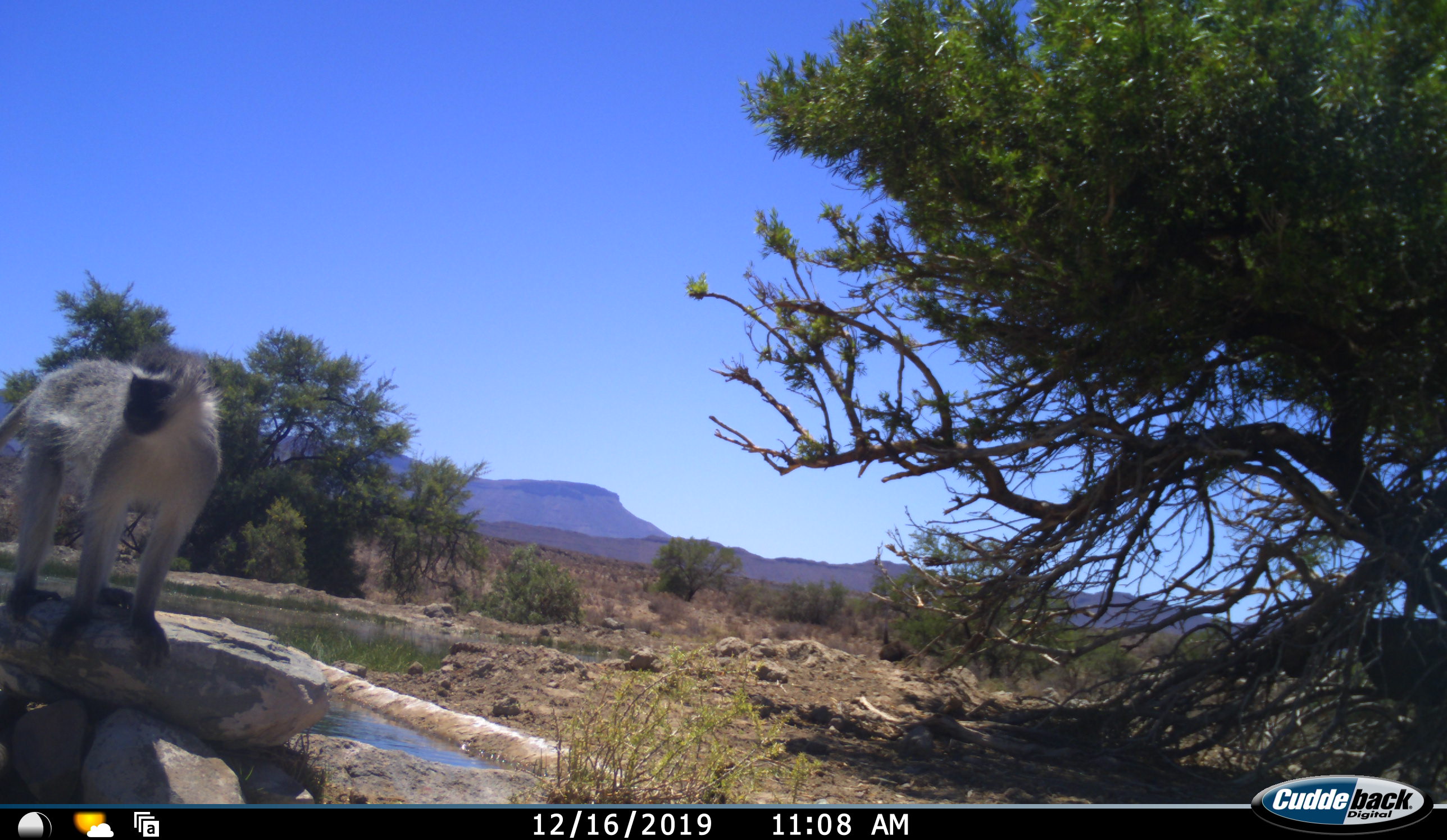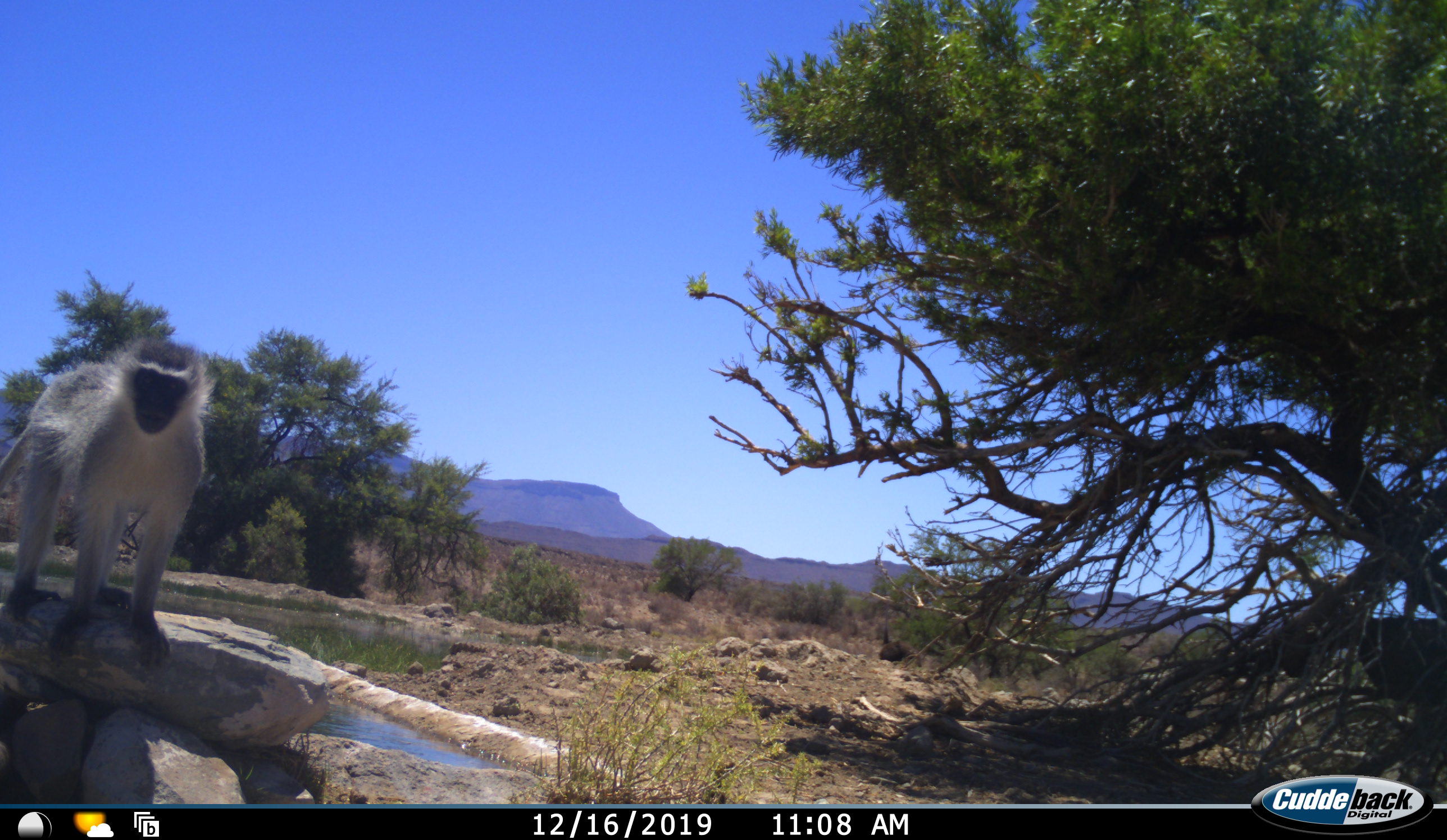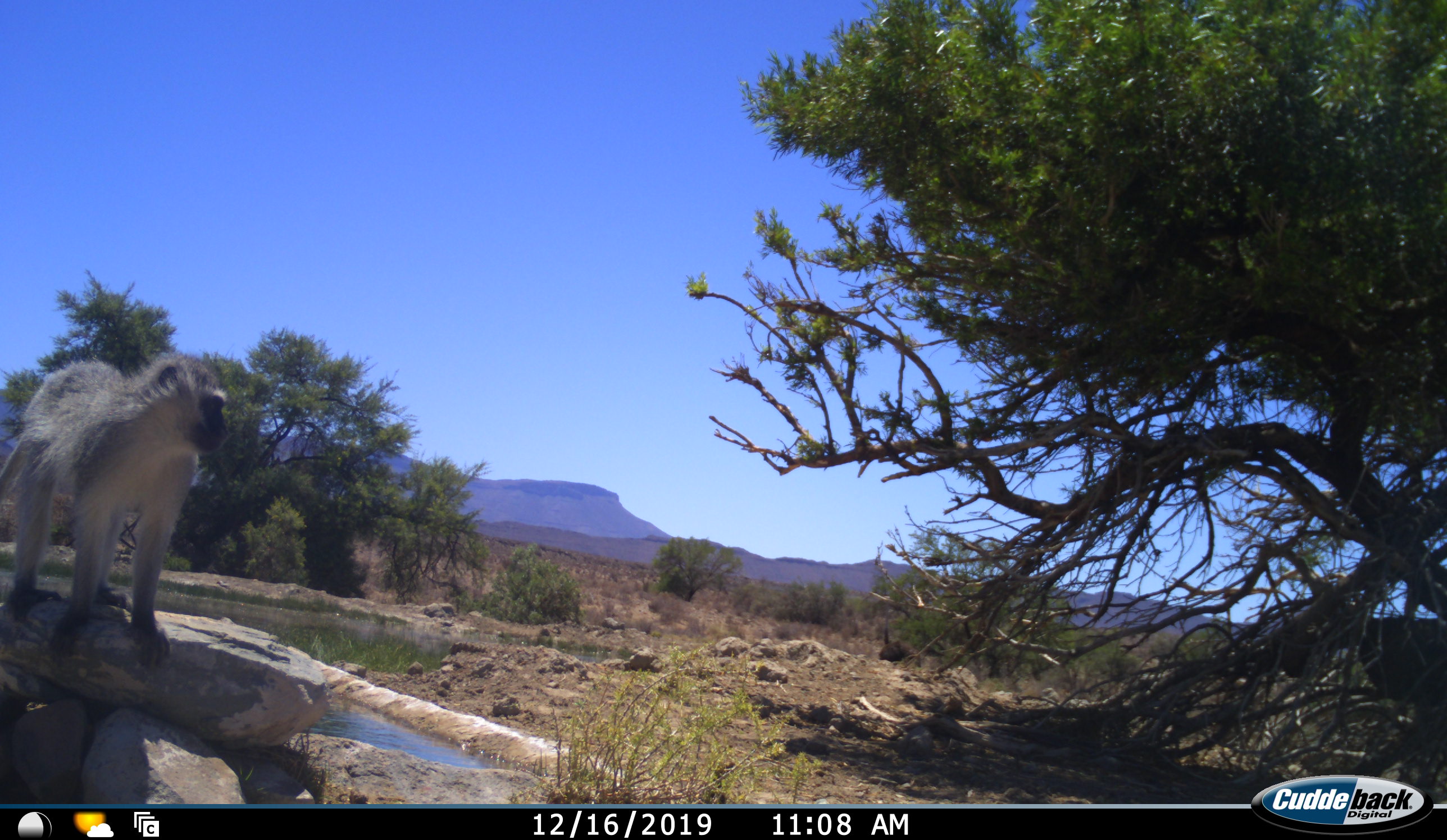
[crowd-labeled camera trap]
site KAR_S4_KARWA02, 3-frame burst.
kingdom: Animalia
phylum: Chordata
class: Mammalia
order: Primates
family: Cercopithecidae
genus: Chlorocebus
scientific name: Chlorocebus pygerythrus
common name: vervet monkey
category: monkeyvervet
Monkeyvervet (vervet monkey) (Chlorocebus pygerythrus), count 1. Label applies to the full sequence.